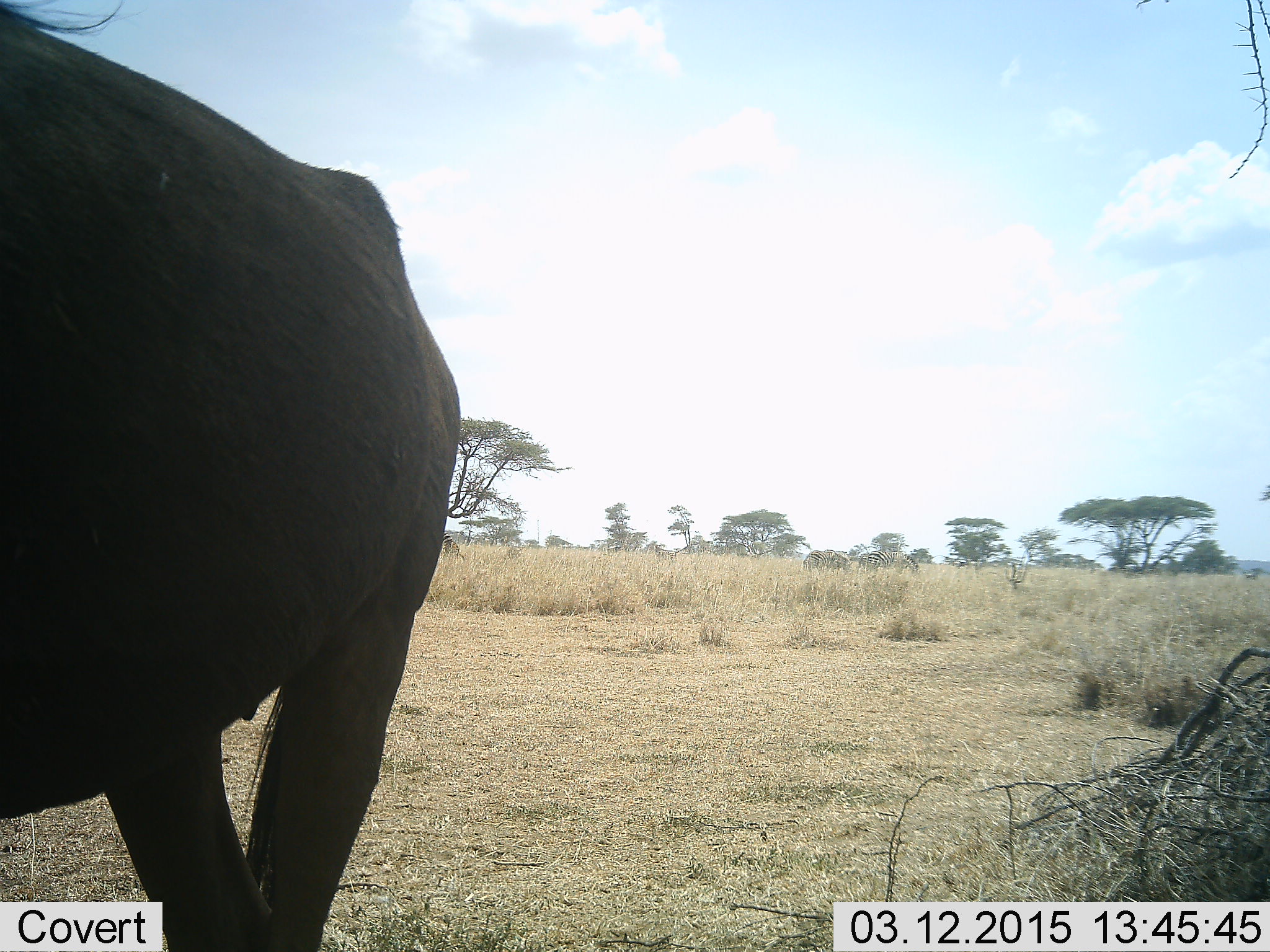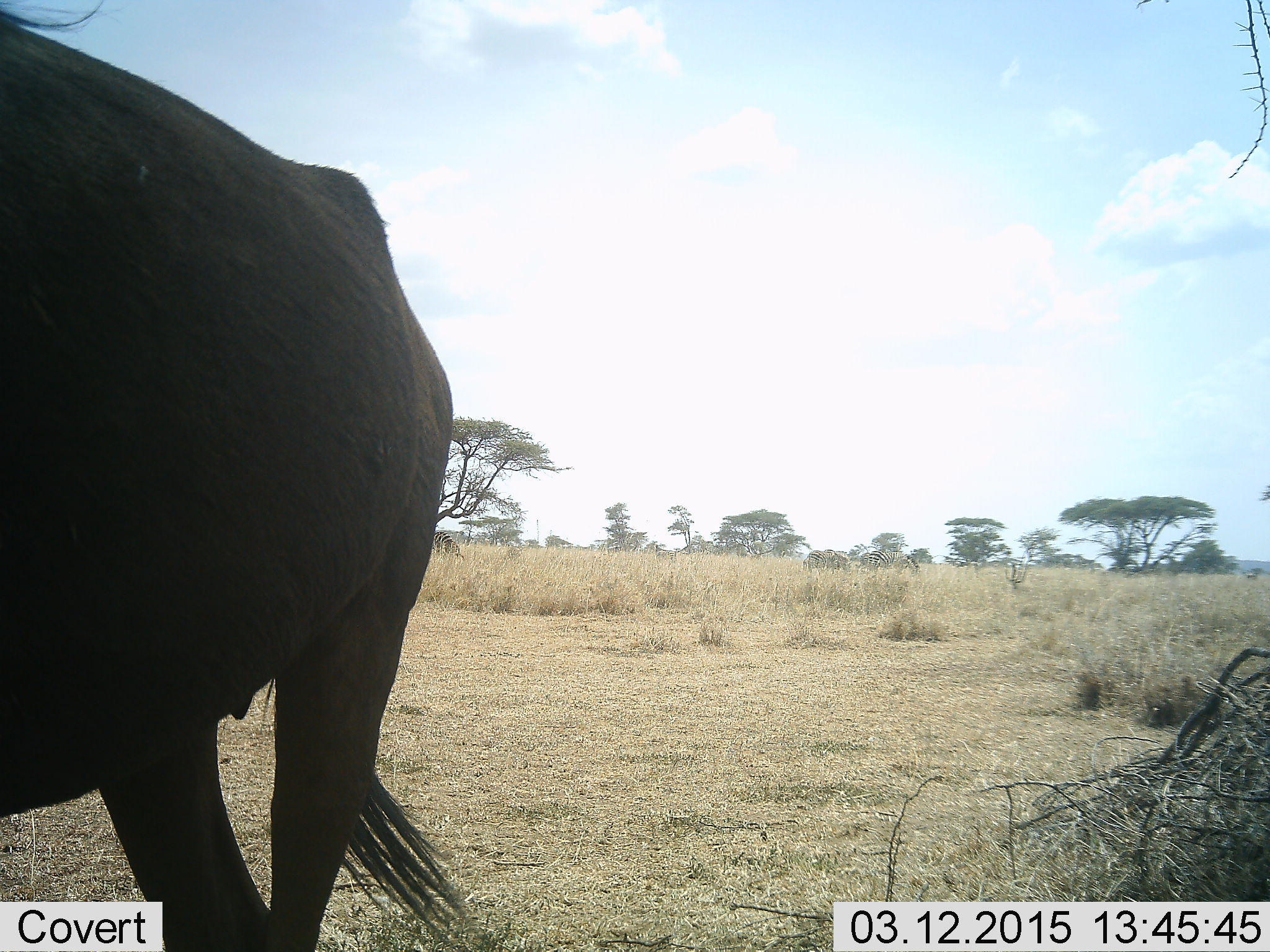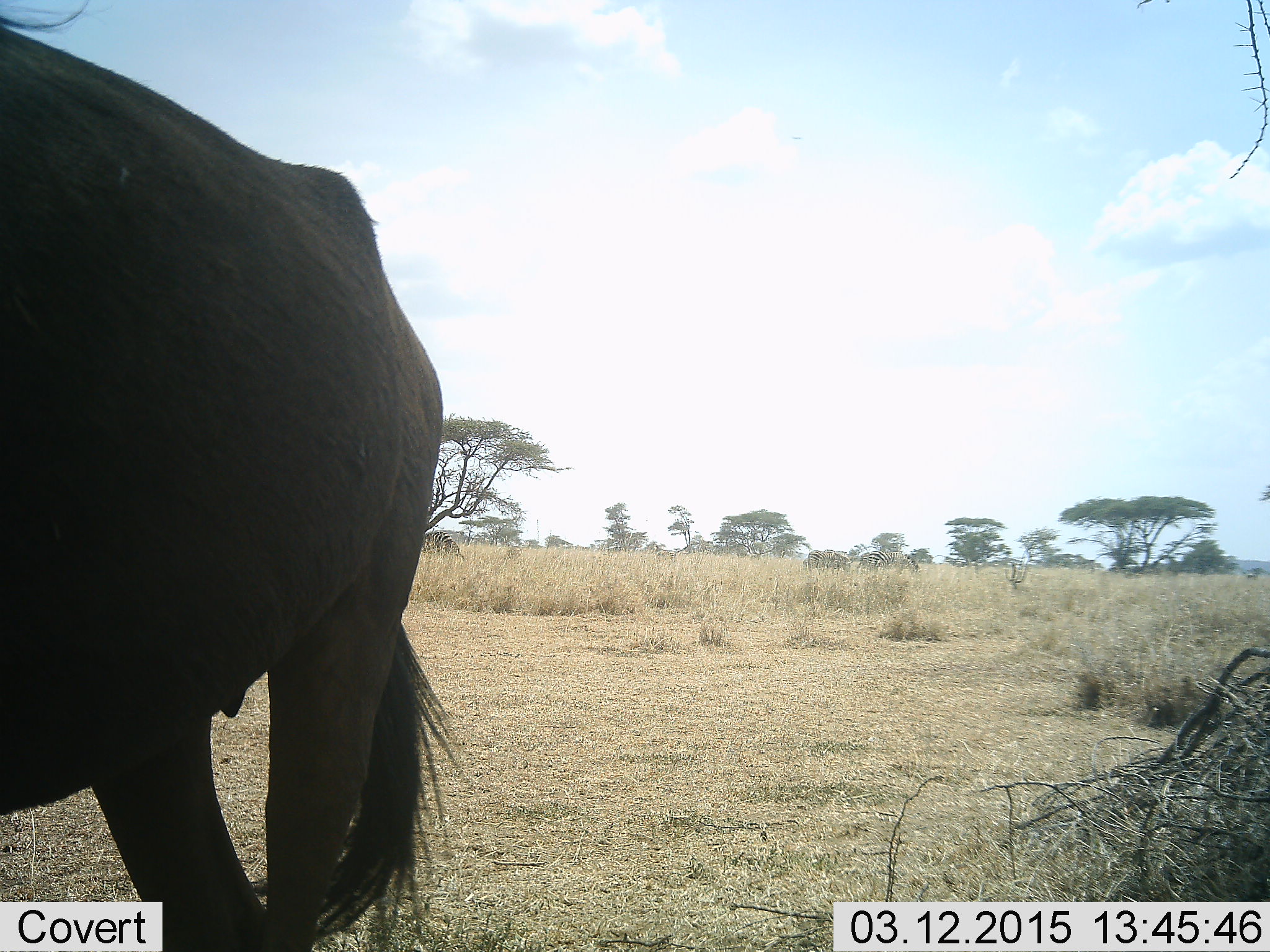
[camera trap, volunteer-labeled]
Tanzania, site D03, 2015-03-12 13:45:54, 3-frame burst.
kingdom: Animalia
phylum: Chordata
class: Mammalia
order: Artiodactyla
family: Bovidae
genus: Connochaetes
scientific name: Connochaetes taurinus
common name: blue wildebeest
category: wildebeest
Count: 1.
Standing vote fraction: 82%.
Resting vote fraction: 0%.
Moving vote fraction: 9%.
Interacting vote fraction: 0%.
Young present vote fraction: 0%.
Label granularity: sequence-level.